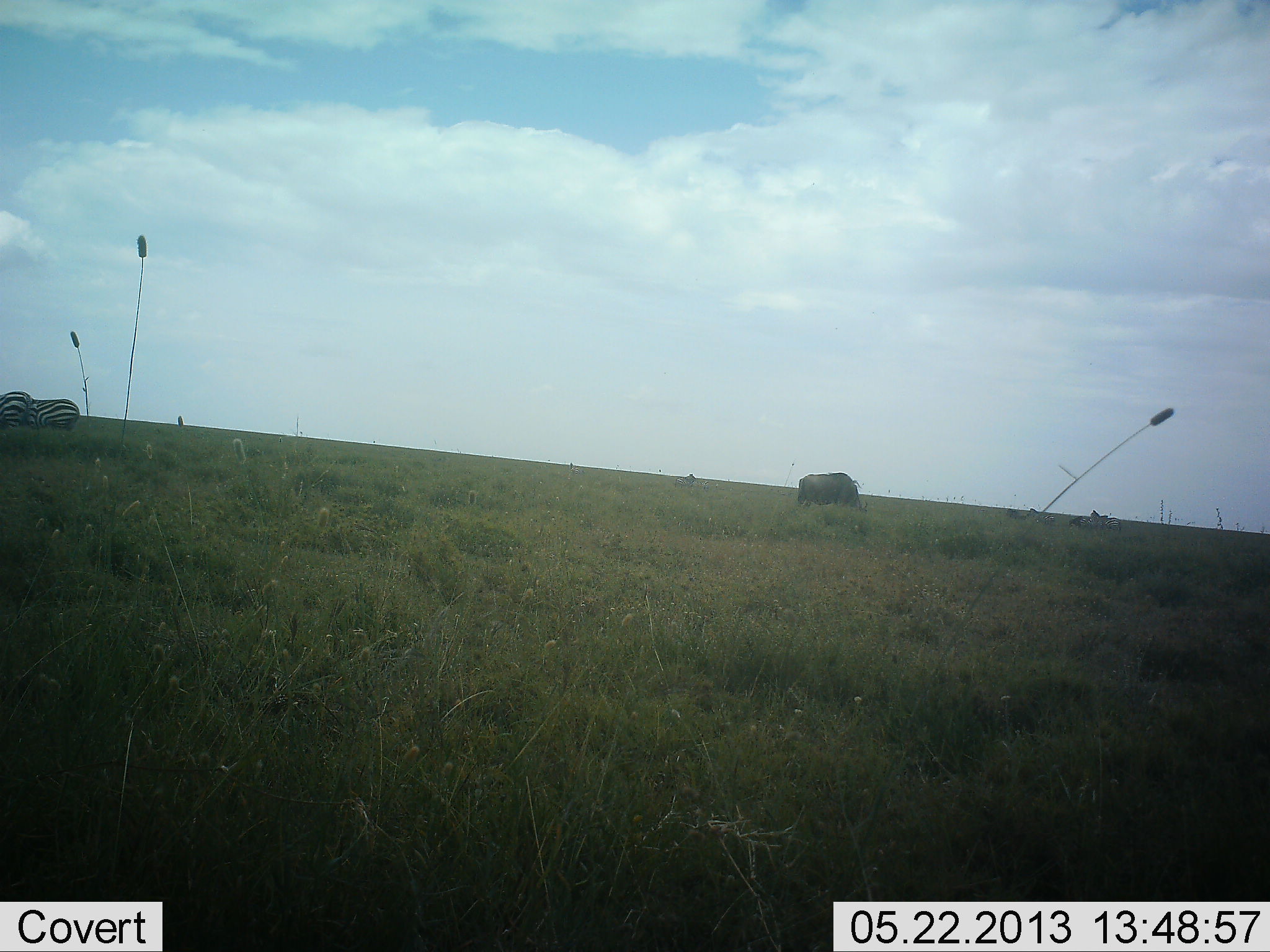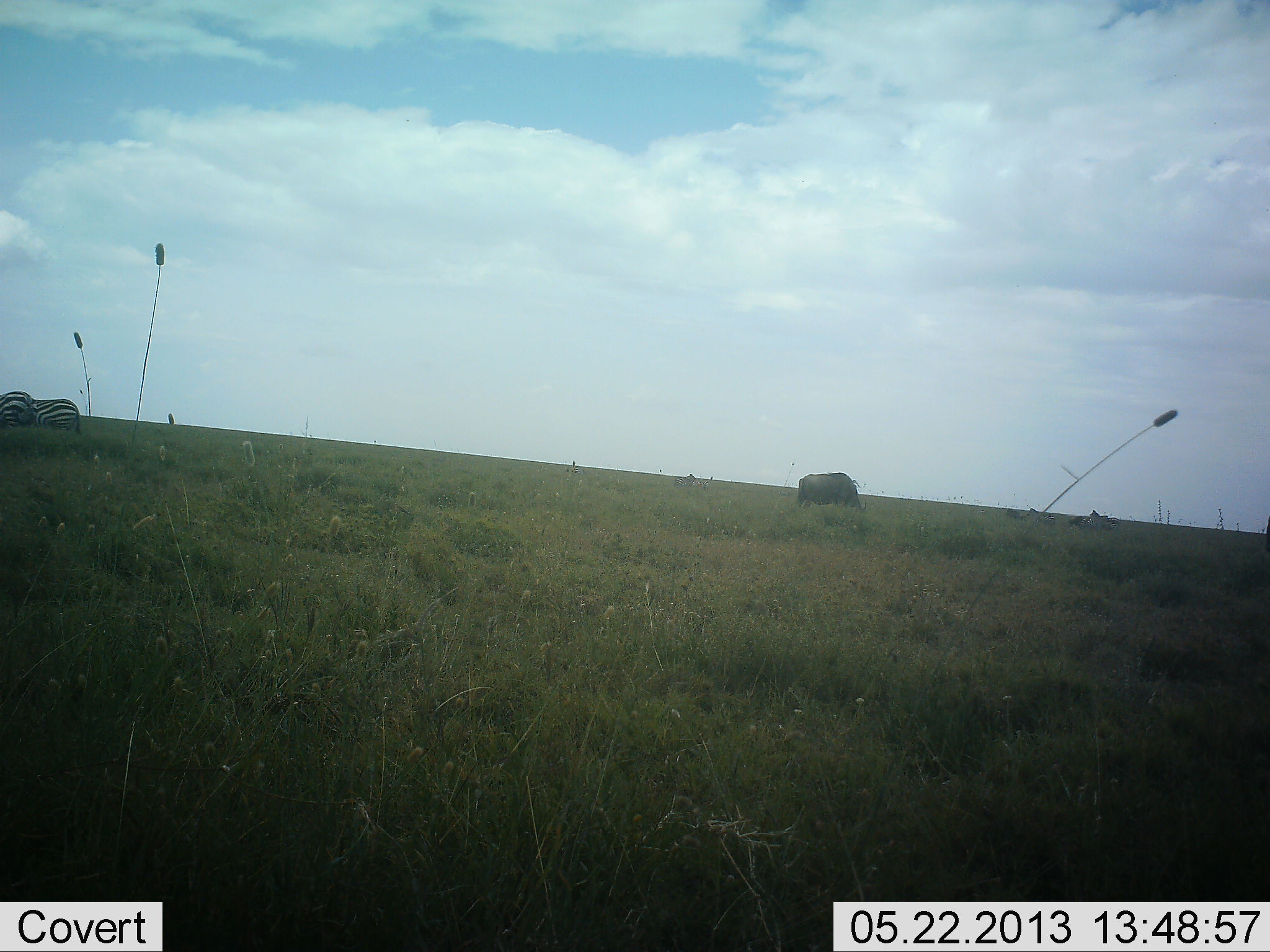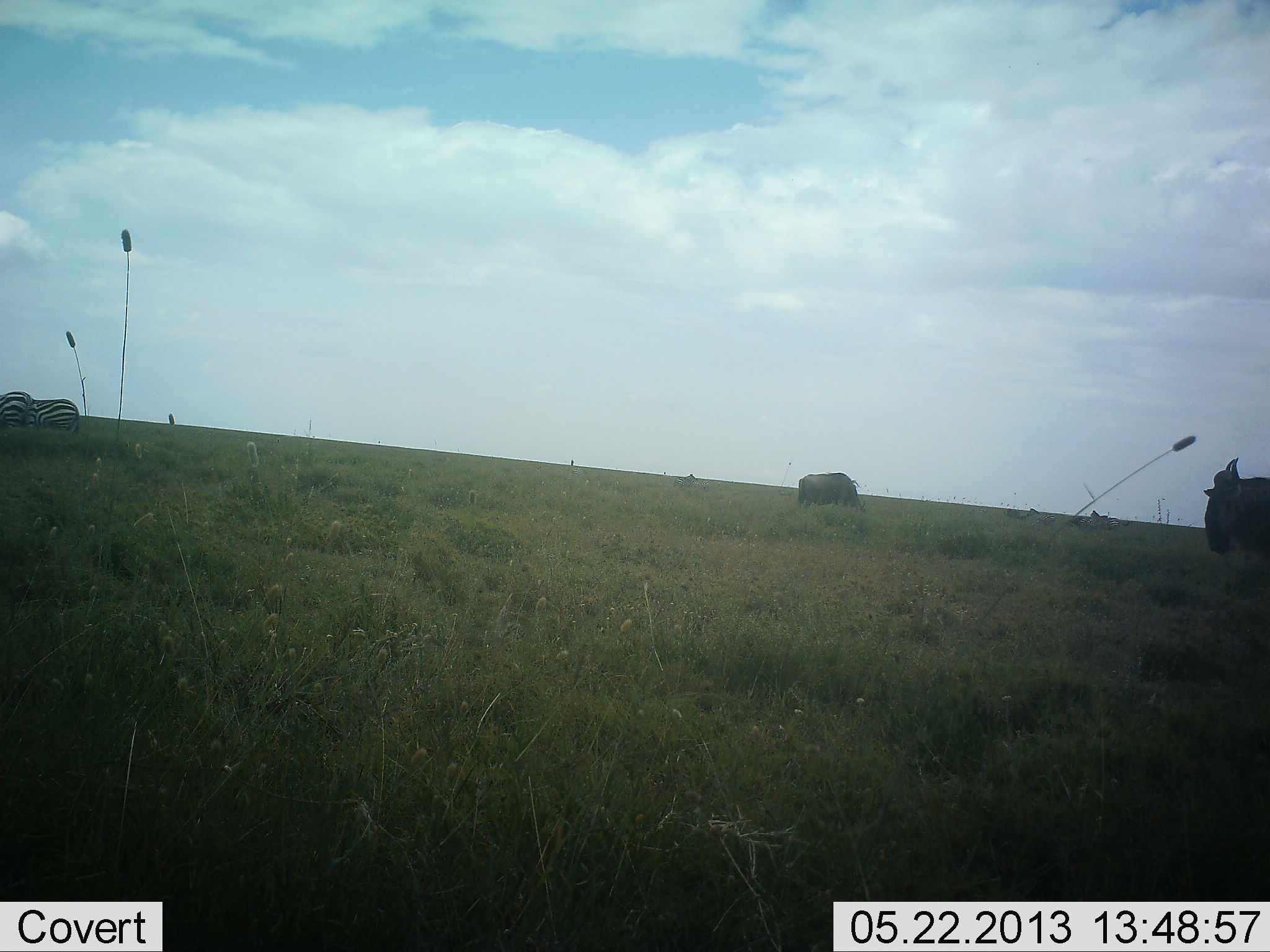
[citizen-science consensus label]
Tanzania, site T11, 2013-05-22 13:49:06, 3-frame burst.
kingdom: Animalia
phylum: Chordata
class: Mammalia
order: Artiodactyla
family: Bovidae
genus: Connochaetes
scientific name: Connochaetes taurinus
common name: blue wildebeest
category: wildebeest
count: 2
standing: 54%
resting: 4%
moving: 88%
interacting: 0%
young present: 0%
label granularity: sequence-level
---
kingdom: Animalia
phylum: Chordata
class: Mammalia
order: Perissodactyla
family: Equidae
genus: Equus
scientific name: Equus quagga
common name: plains zebra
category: zebra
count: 2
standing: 71%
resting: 4%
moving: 7%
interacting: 4%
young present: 0%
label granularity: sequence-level